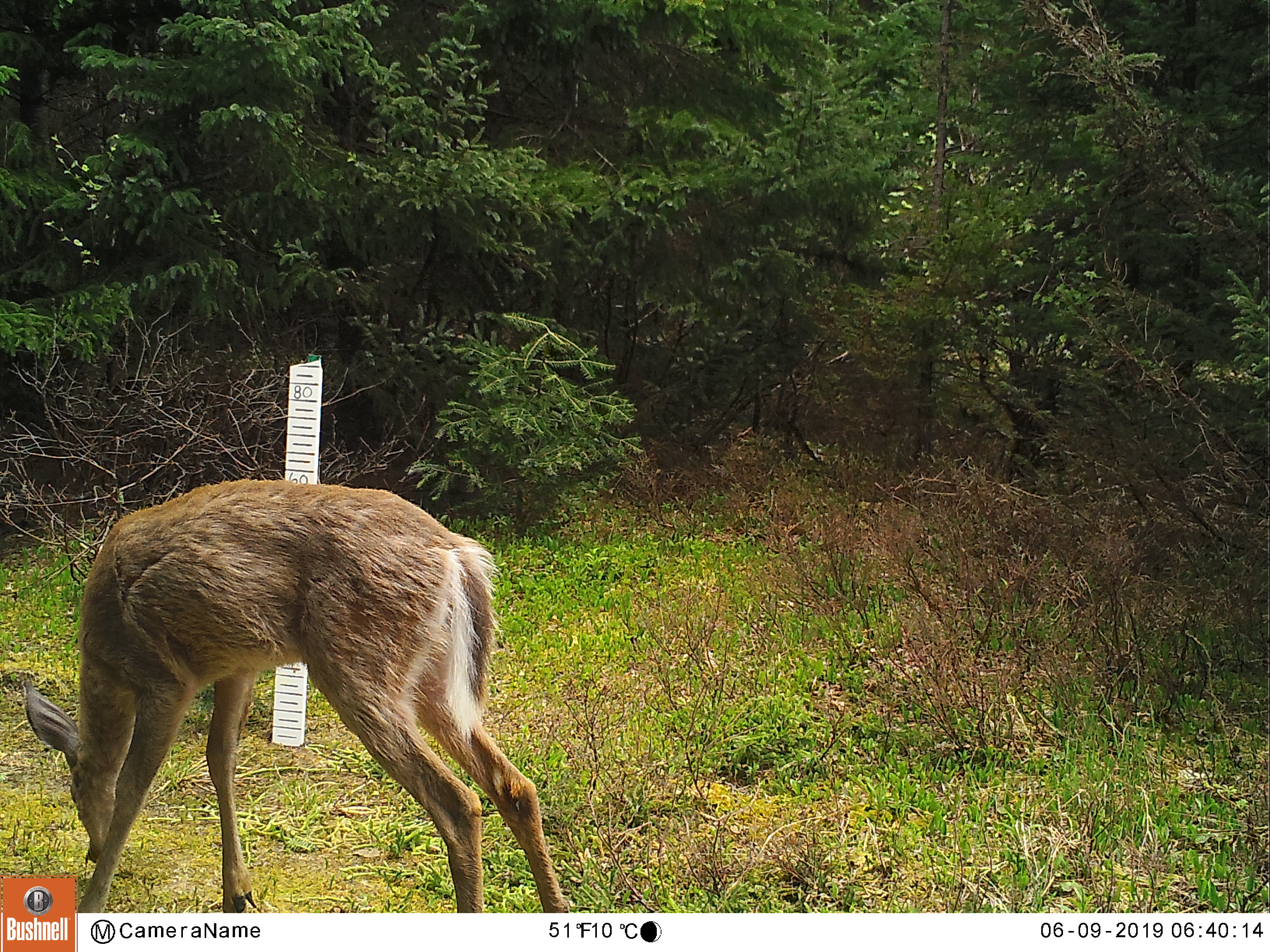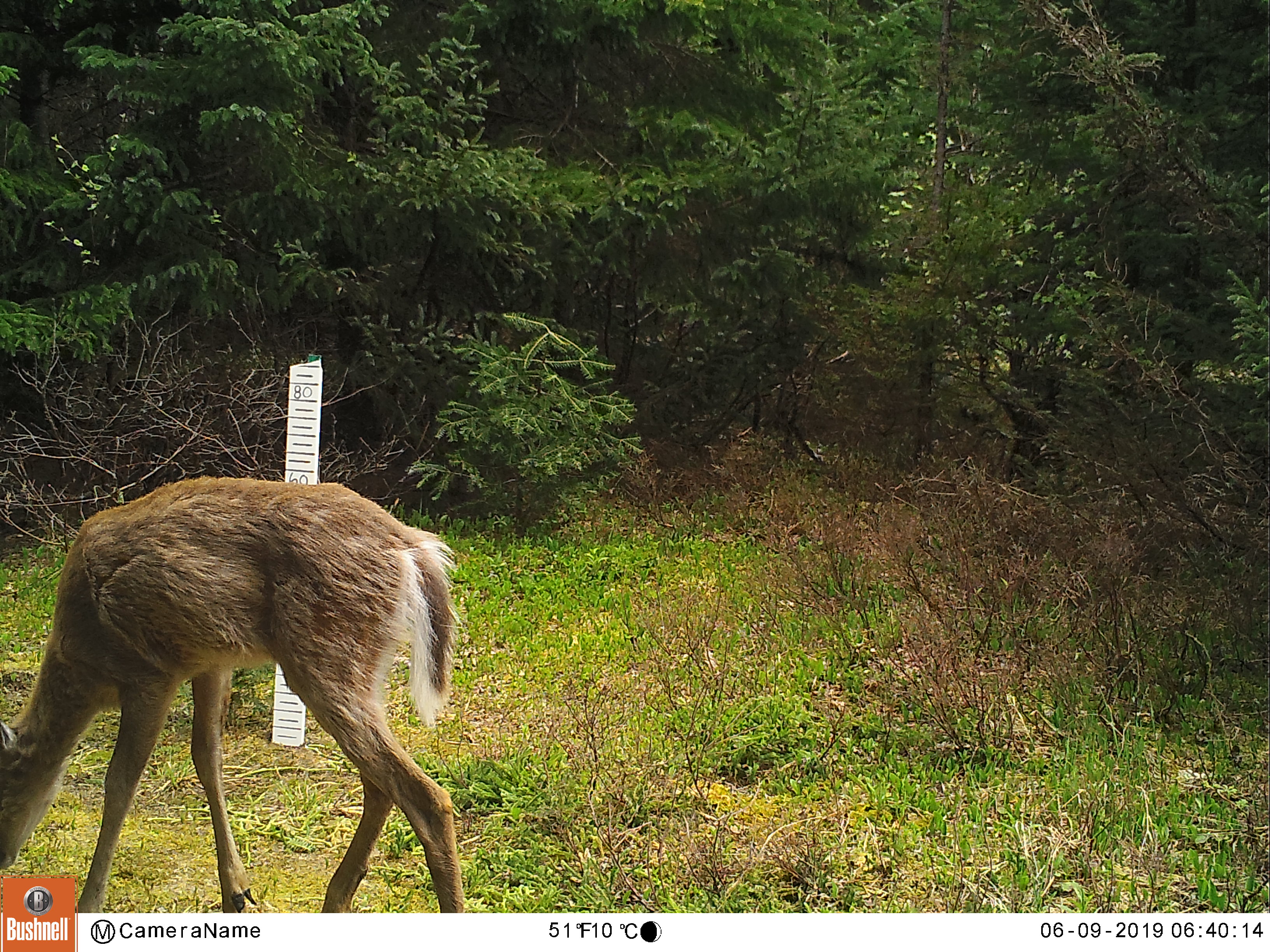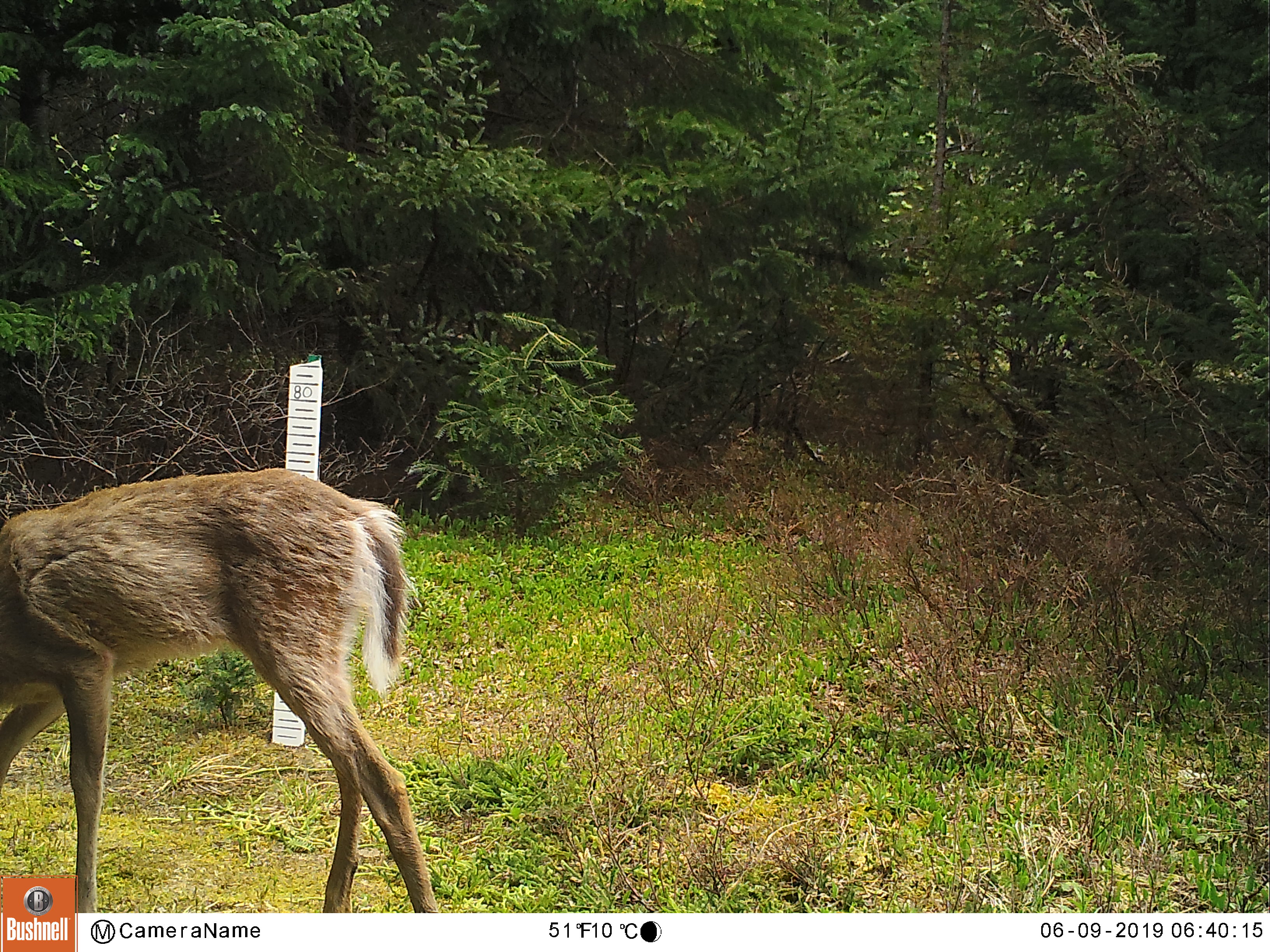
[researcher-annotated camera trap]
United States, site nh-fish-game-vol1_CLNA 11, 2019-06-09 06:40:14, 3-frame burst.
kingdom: Animalia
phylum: Chordata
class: Mammalia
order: Artiodactyla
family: Cervidae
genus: Odocoileus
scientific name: Odocoileus virginianus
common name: white-tailed deer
White-tailed deer (Odocoileus virginianus).